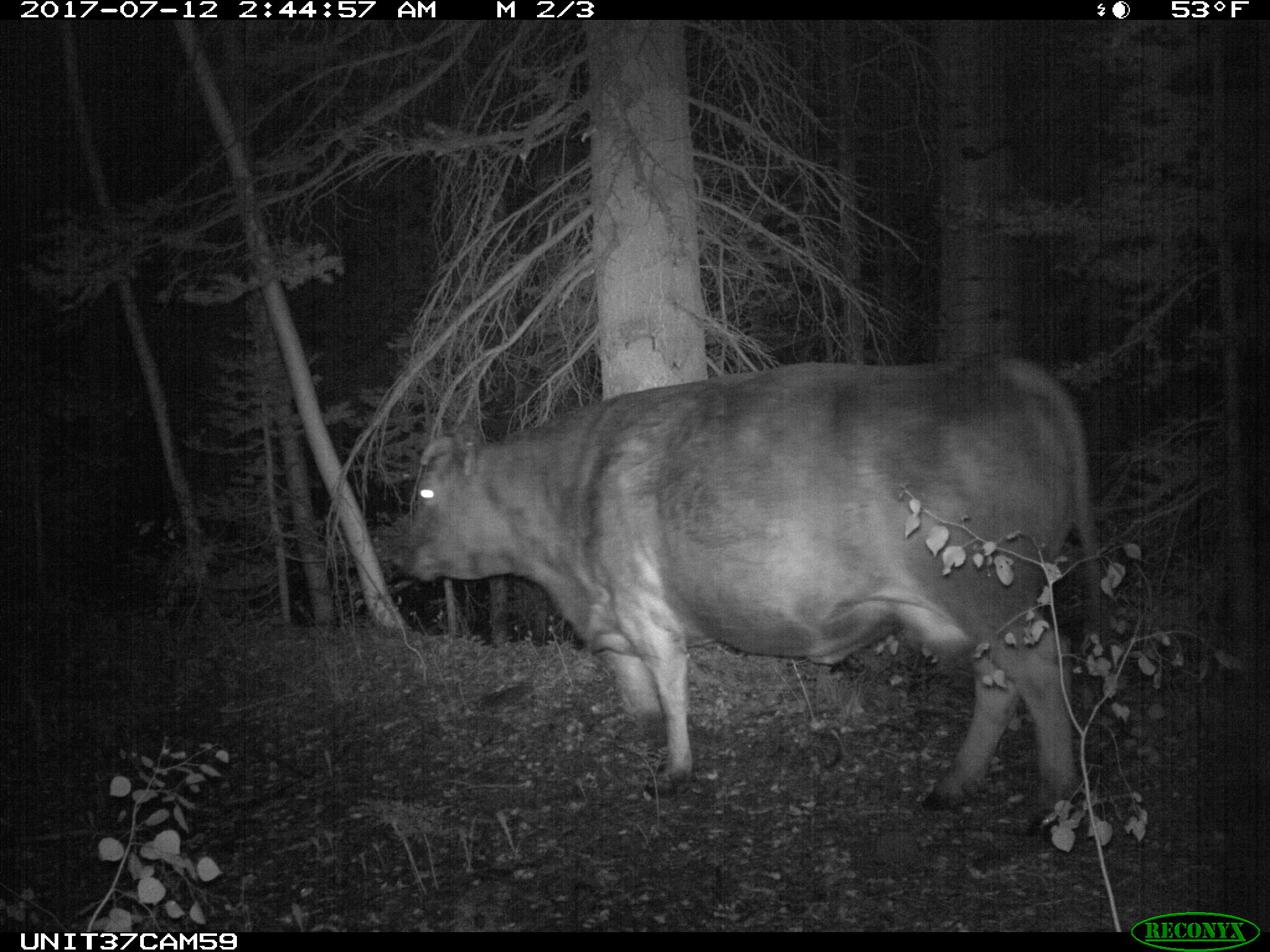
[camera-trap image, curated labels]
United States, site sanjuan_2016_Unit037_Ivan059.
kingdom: Animalia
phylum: Chordata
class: Mammalia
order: Artiodactyla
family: Bovidae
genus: Bos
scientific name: Bos taurus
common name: domestic cow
Bos taurus (domestic cow).